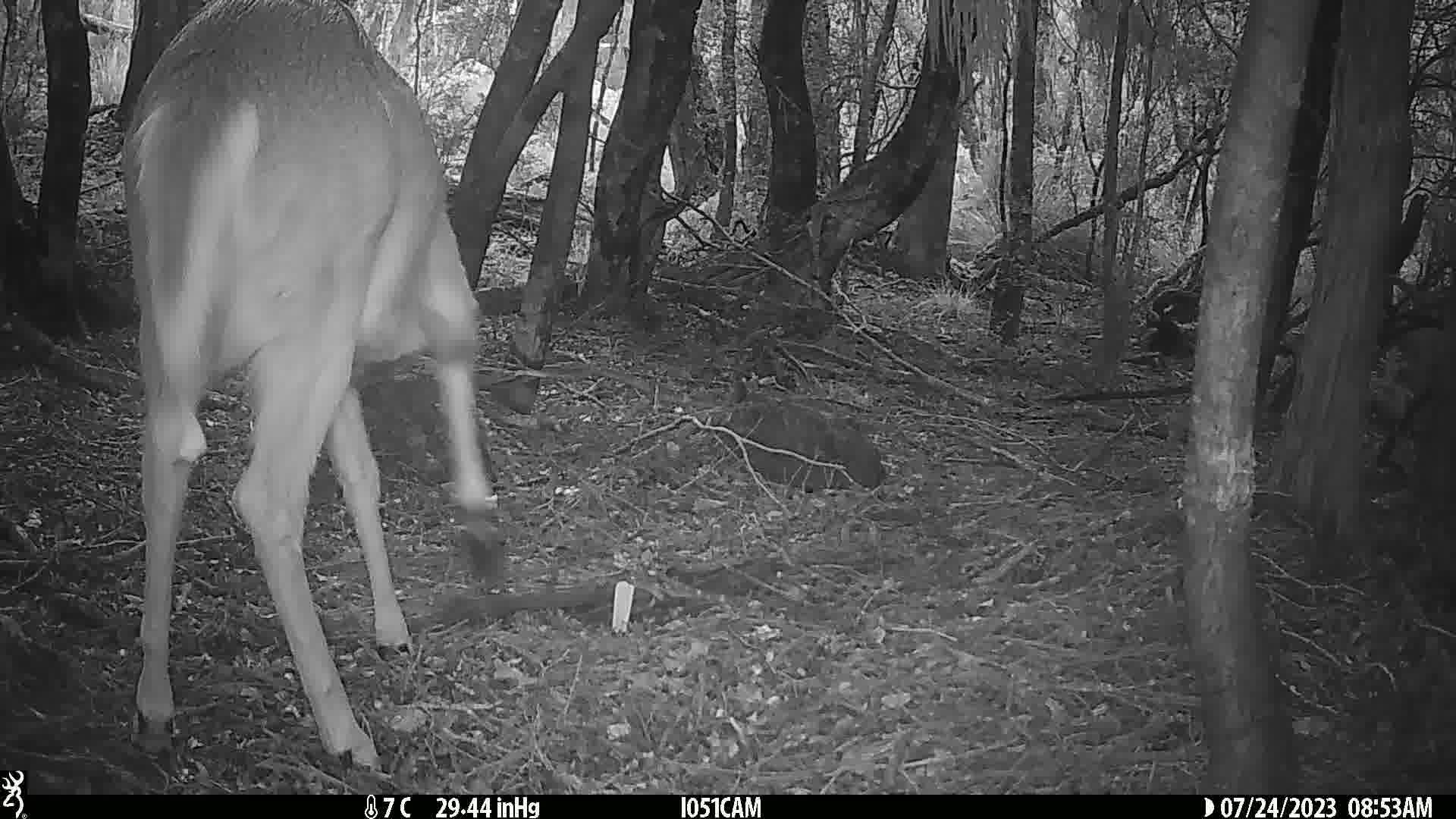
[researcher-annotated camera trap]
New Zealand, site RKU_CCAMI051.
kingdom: Animalia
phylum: Chordata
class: Mammalia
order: Artiodactyla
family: Cervidae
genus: Odocoileus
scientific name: Odocoileus virginianus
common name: white-tailed deer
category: white tailed deer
White tailed deer (white-tailed deer) (Odocoileus virginianus).